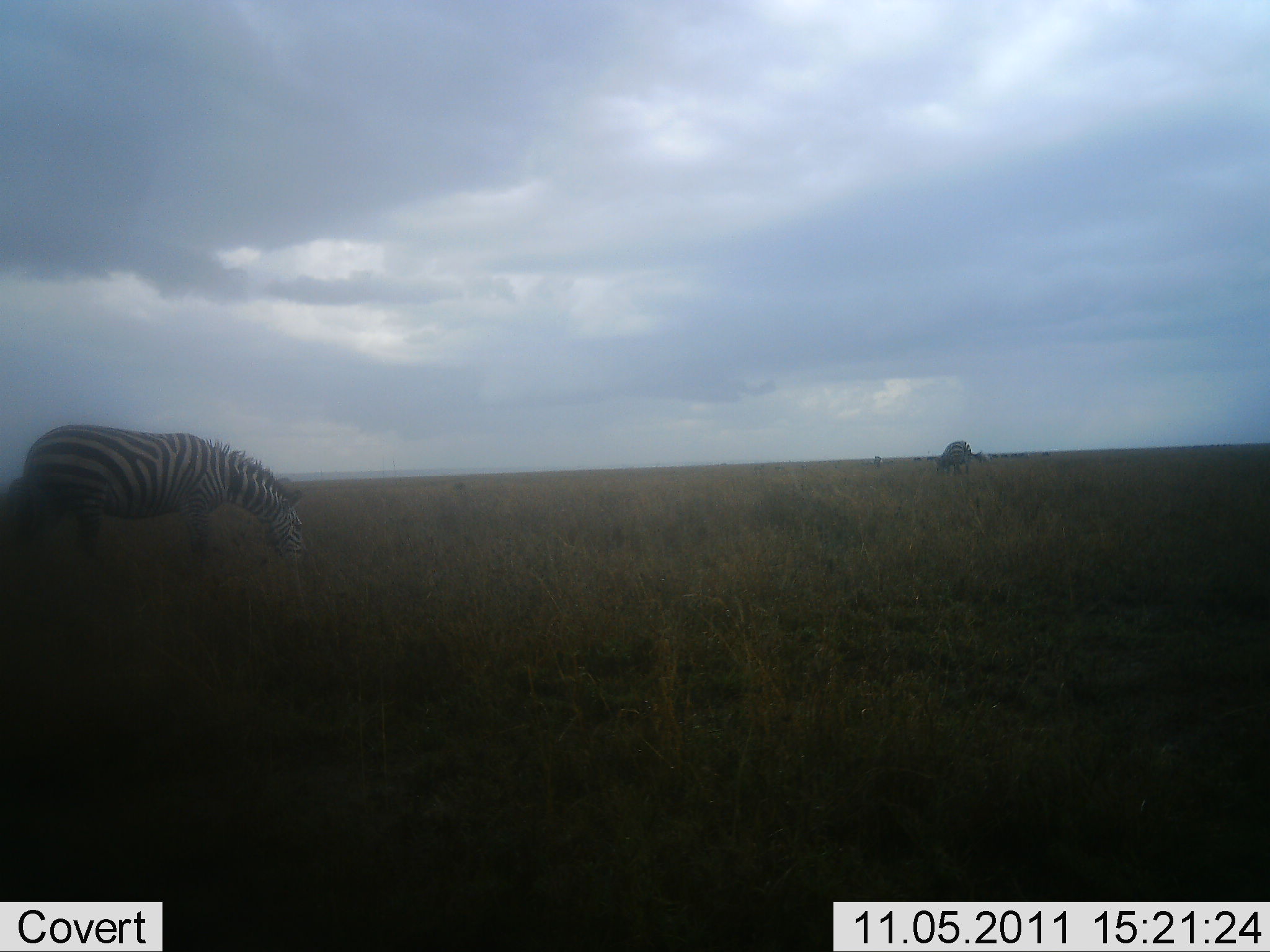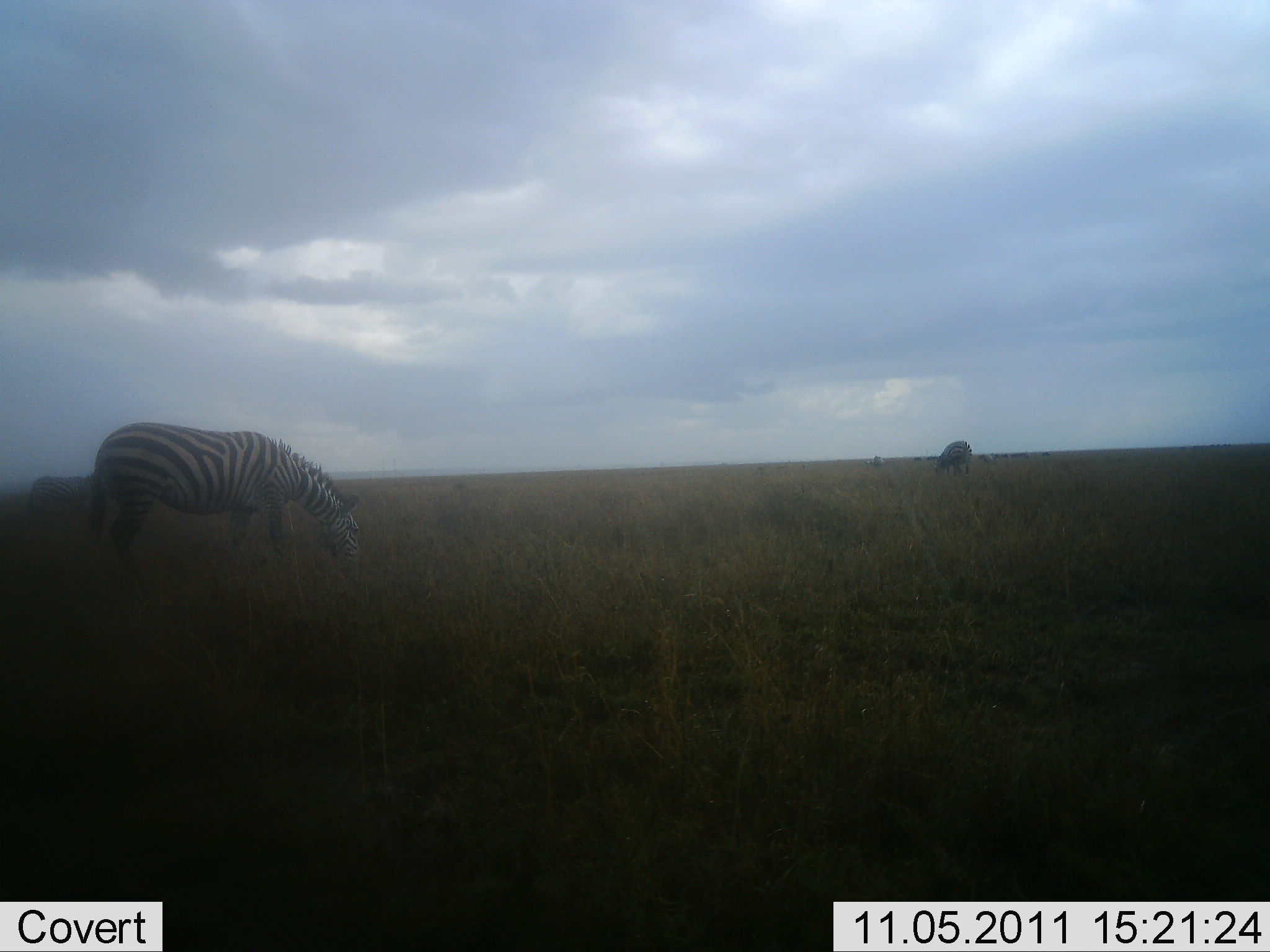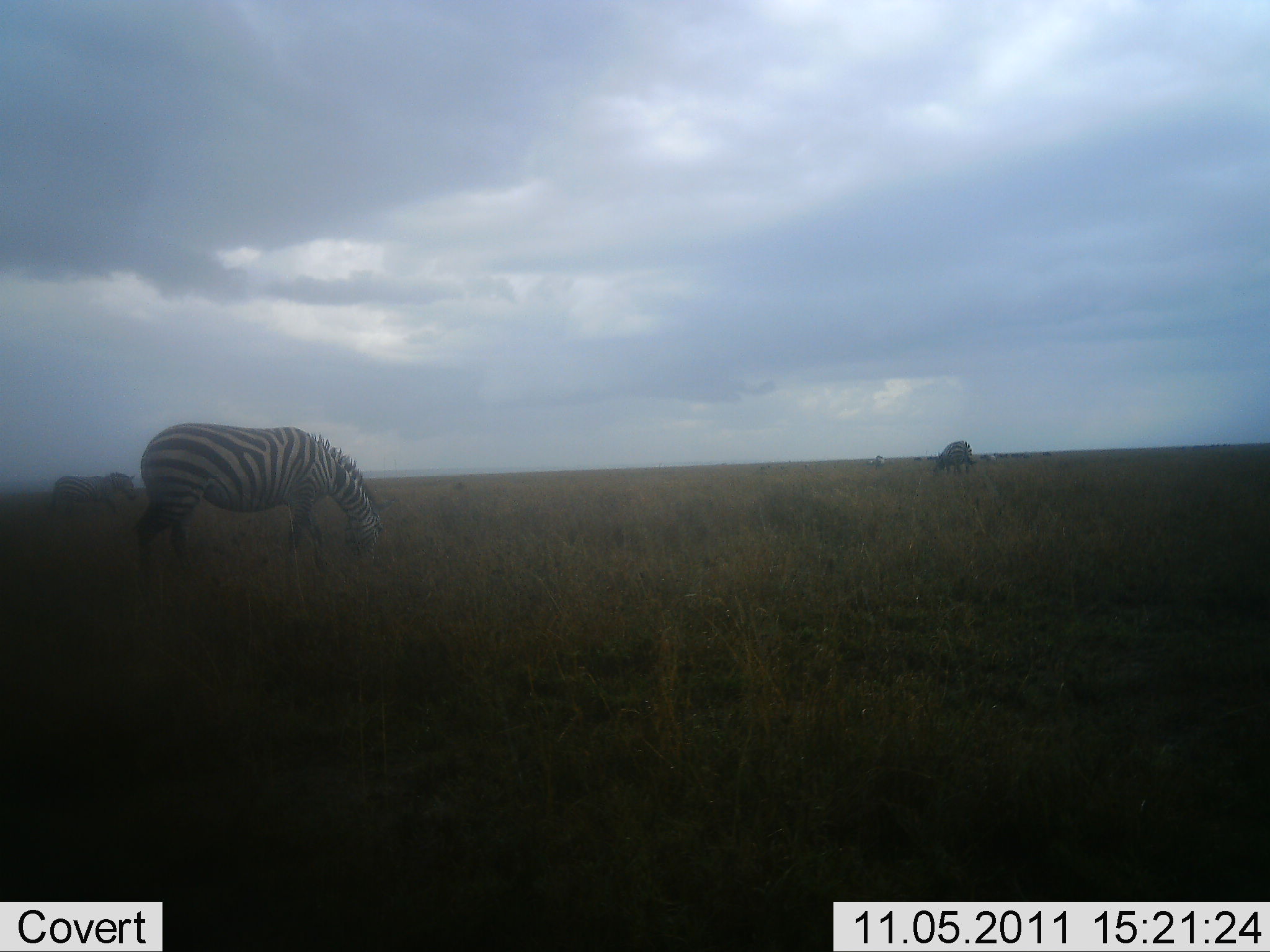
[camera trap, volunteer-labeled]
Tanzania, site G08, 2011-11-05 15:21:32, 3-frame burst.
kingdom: Animalia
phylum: Chordata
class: Mammalia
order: Perissodactyla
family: Equidae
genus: Equus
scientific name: Equus quagga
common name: plains zebra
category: zebra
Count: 2.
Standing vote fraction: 15%.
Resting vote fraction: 0%.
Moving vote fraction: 31%.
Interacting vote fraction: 0%.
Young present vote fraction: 0%.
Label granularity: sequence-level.